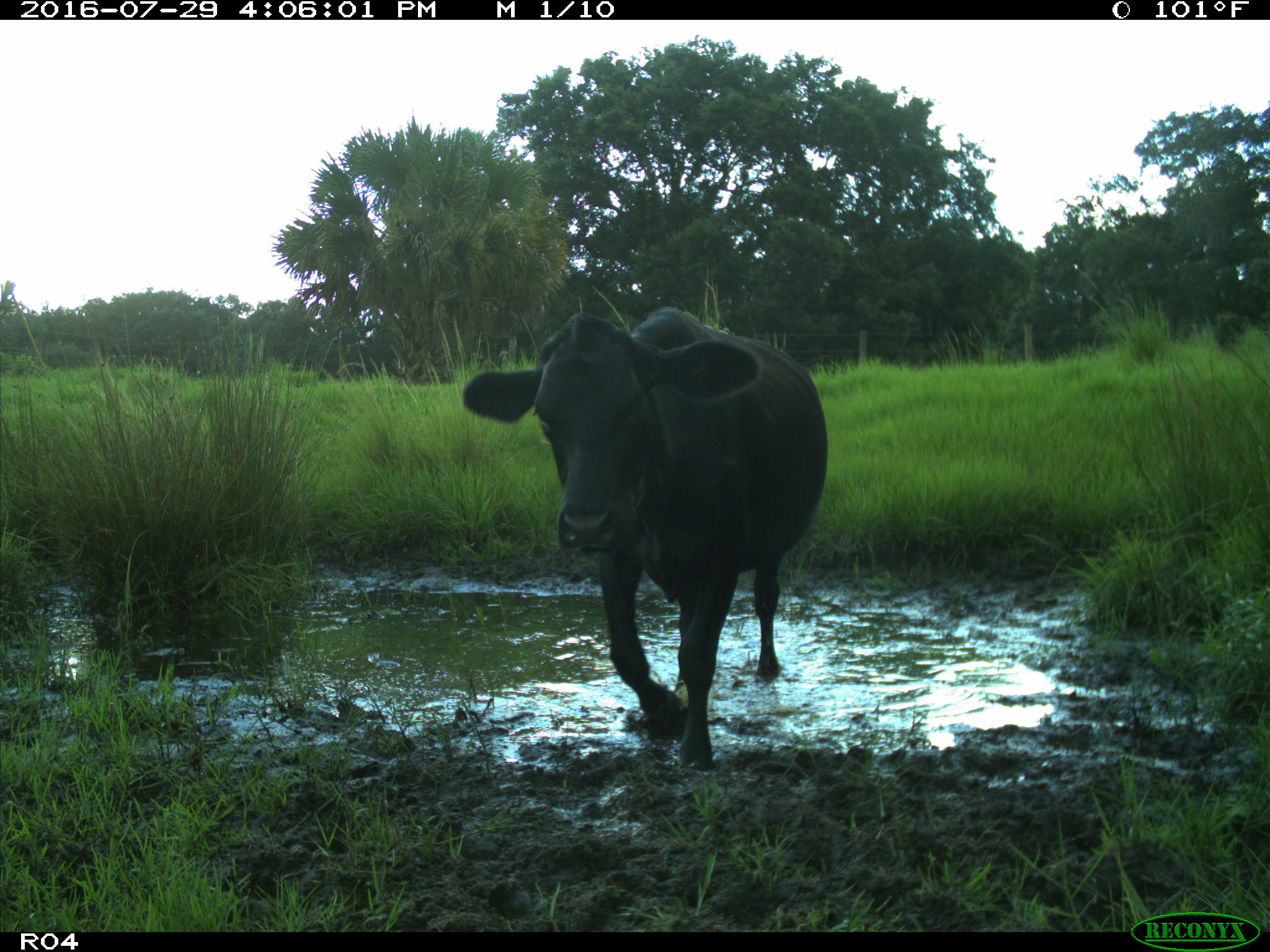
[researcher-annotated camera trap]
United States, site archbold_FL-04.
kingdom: Animalia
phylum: Chordata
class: Mammalia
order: Artiodactyla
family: Bovidae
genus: Bos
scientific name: Bos taurus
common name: domestic cow